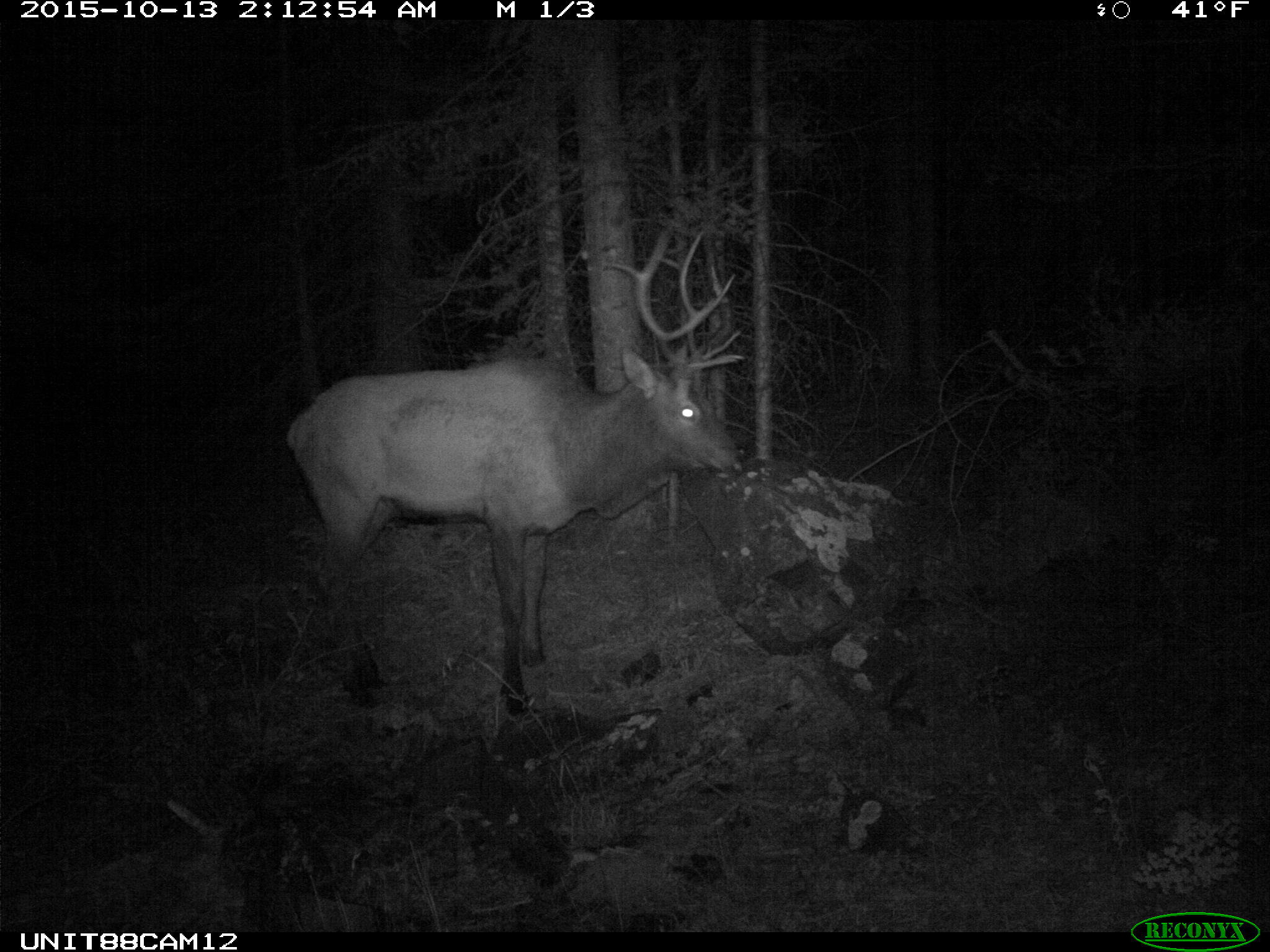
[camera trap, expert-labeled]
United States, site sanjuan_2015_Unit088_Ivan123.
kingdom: Animalia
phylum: Chordata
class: Mammalia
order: Artiodactyla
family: Cervidae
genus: Cervus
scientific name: Cervus elaphus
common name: red deer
Cervus elaphus (red deer).